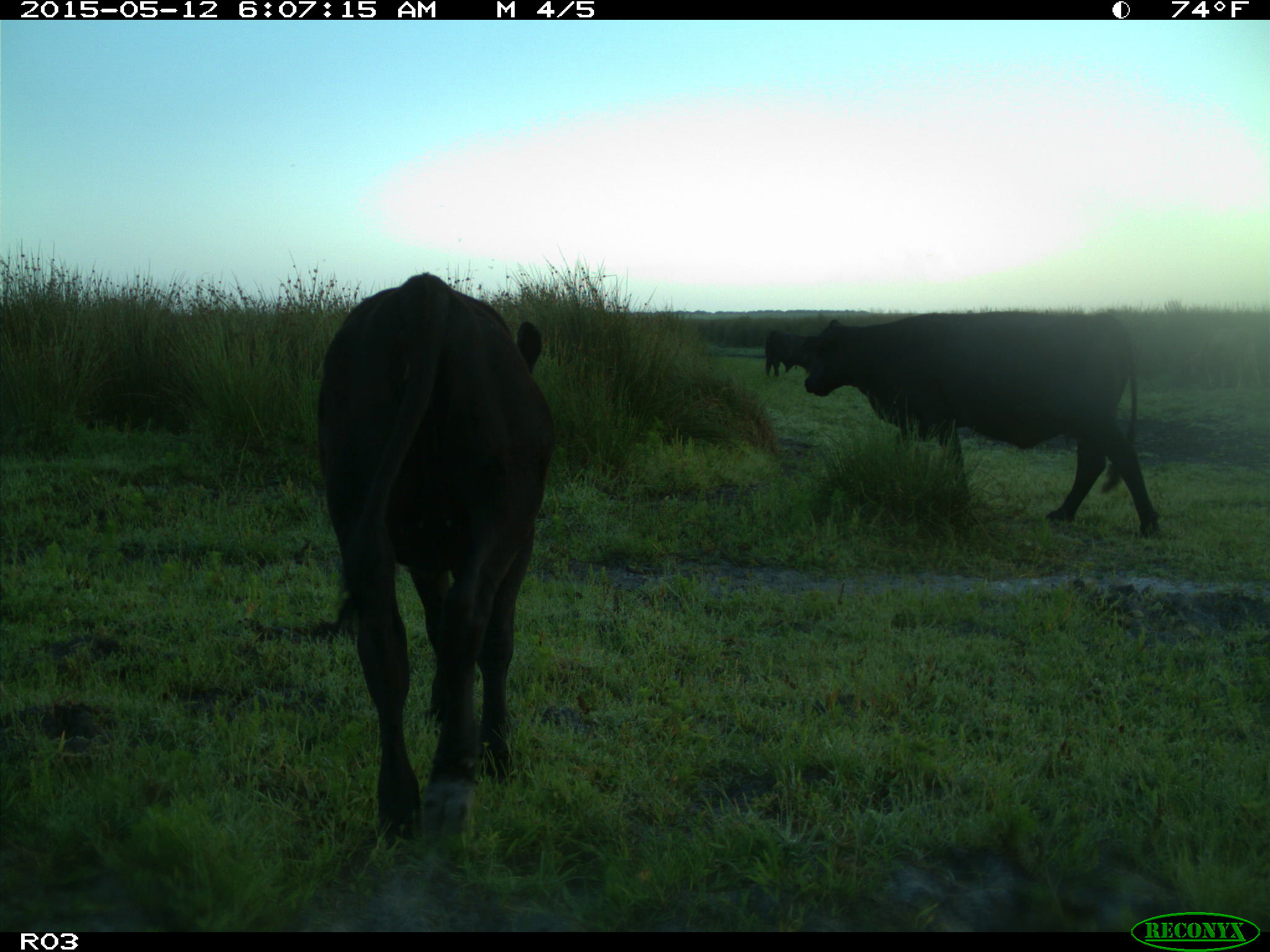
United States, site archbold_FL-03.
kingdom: Animalia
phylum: Chordata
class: Mammalia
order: Artiodactyla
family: Bovidae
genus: Bos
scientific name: Bos taurus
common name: domestic cow